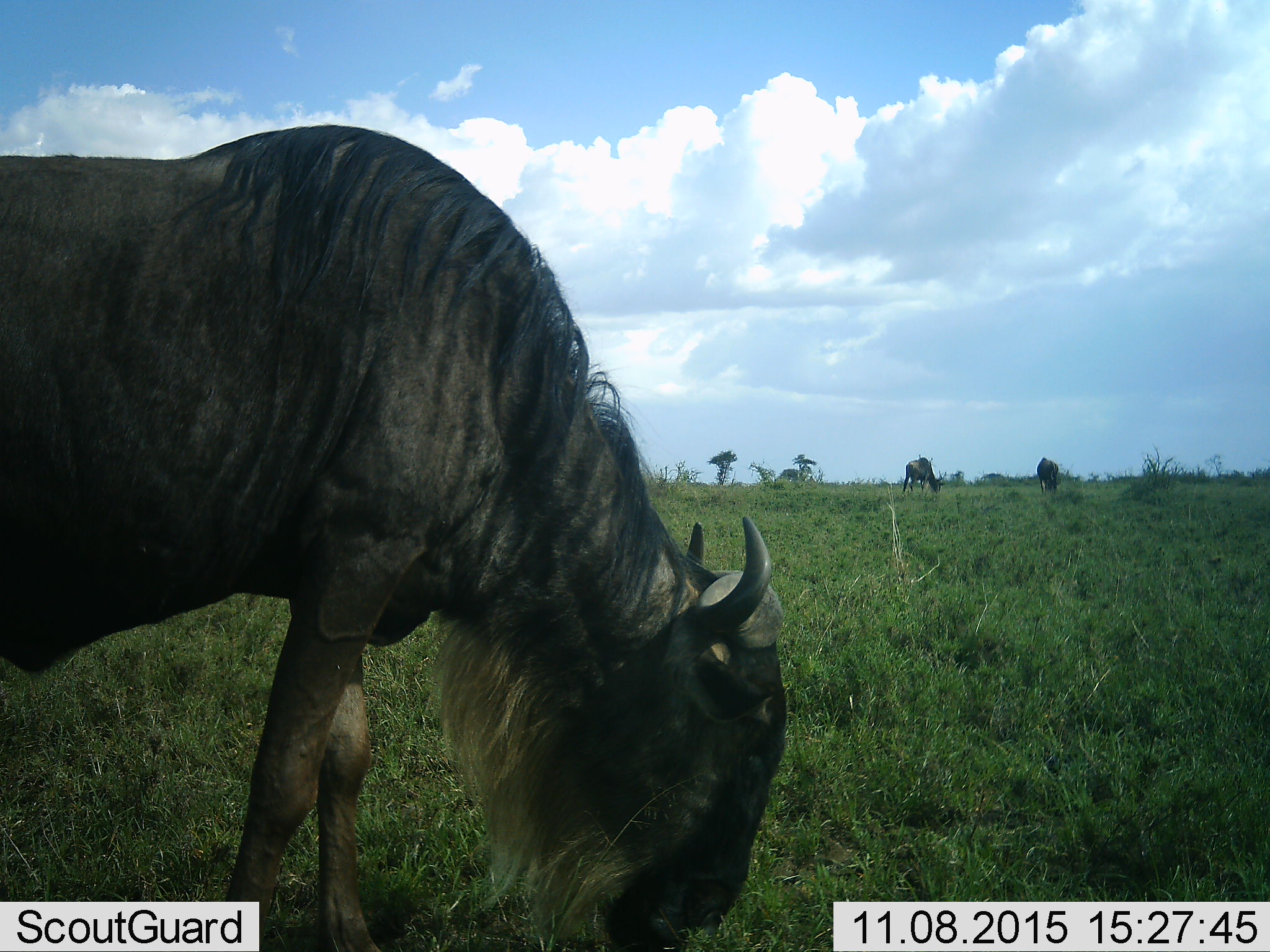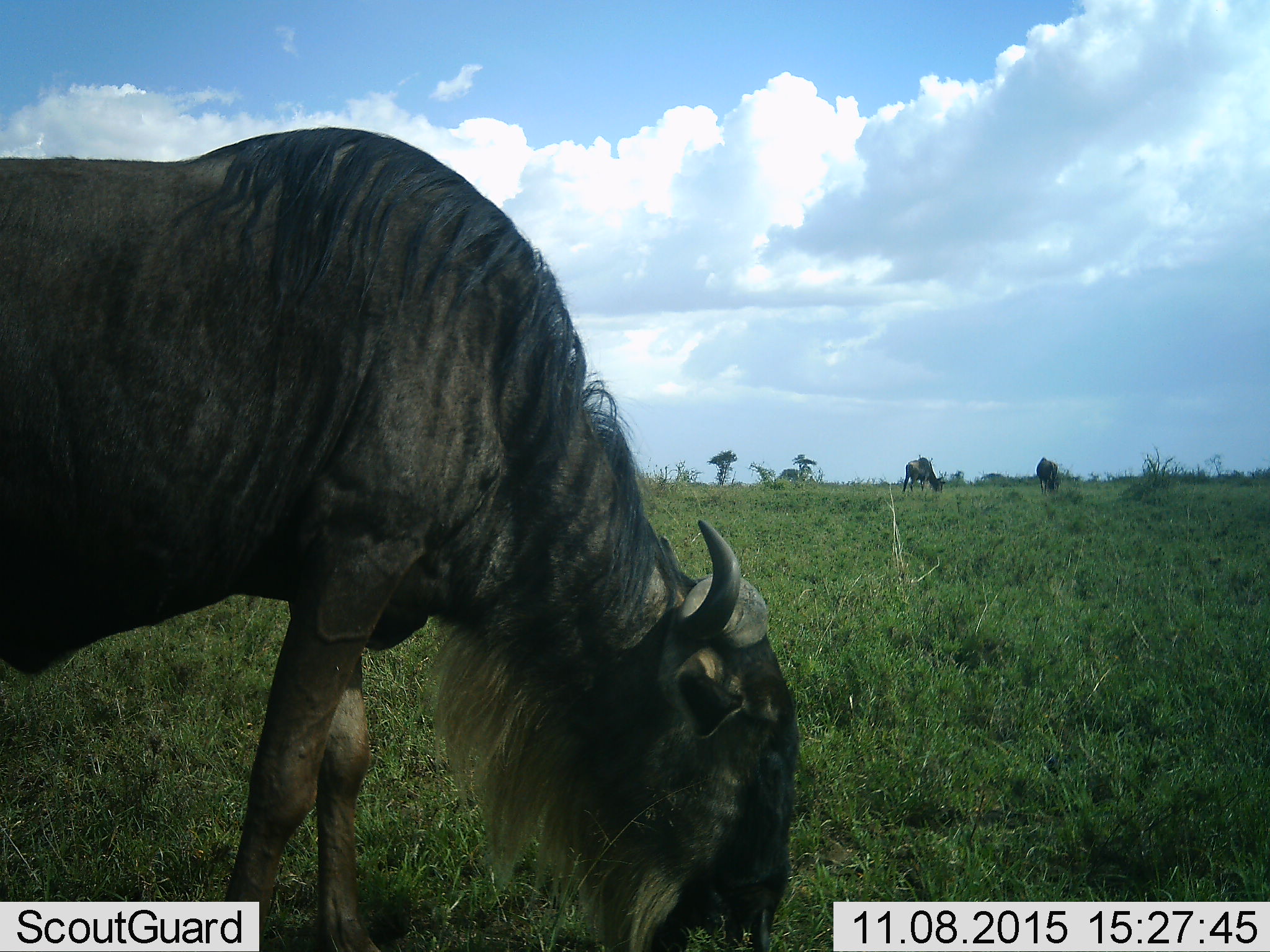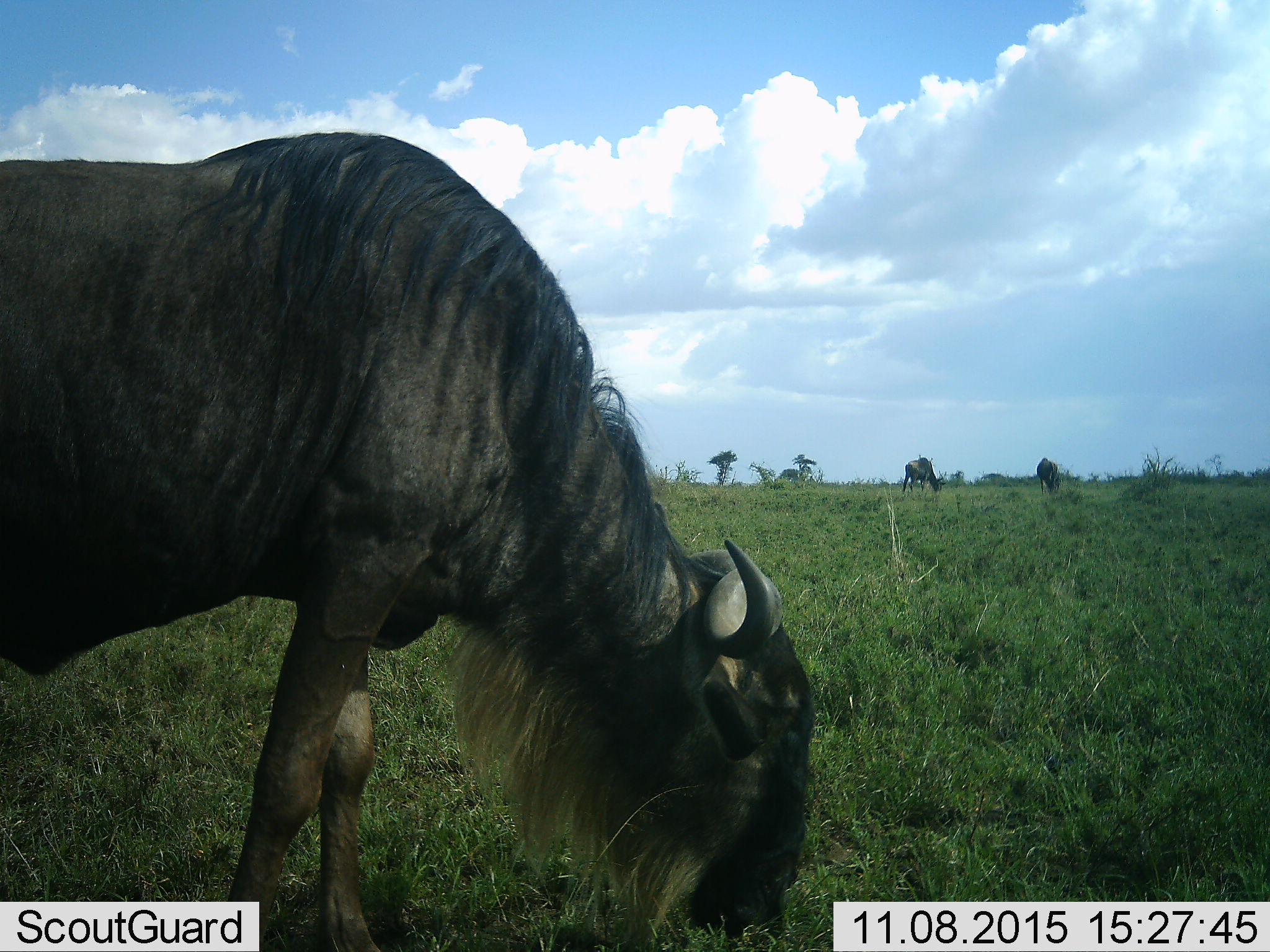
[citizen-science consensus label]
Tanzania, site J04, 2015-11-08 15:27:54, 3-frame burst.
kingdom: Animalia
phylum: Chordata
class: Mammalia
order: Artiodactyla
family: Bovidae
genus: Connochaetes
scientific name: Connochaetes taurinus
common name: blue wildebeest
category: wildebeest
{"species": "wildebeest (blue wildebeest) (Connochaetes taurinus)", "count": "3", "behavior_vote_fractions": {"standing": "10%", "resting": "10%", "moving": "0%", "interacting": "0%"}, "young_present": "0%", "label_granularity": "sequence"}